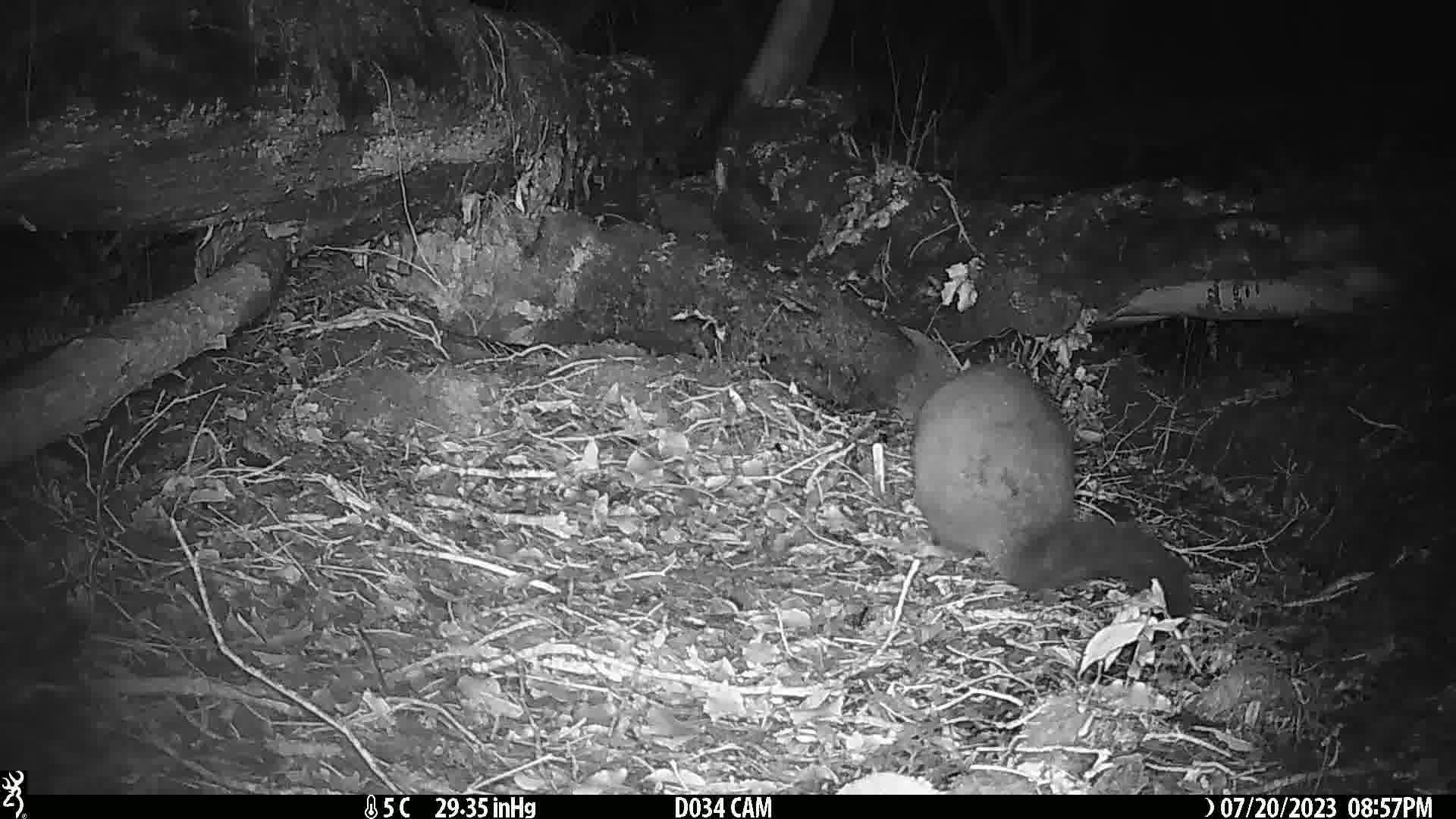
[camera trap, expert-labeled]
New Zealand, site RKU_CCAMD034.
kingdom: Animalia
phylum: Chordata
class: Mammalia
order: Diprotodontia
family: Phalangeridae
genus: Trichosurus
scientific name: Trichosurus vulpecula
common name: common brushtail possum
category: possum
Possum (common brushtail possum) (Trichosurus vulpecula).